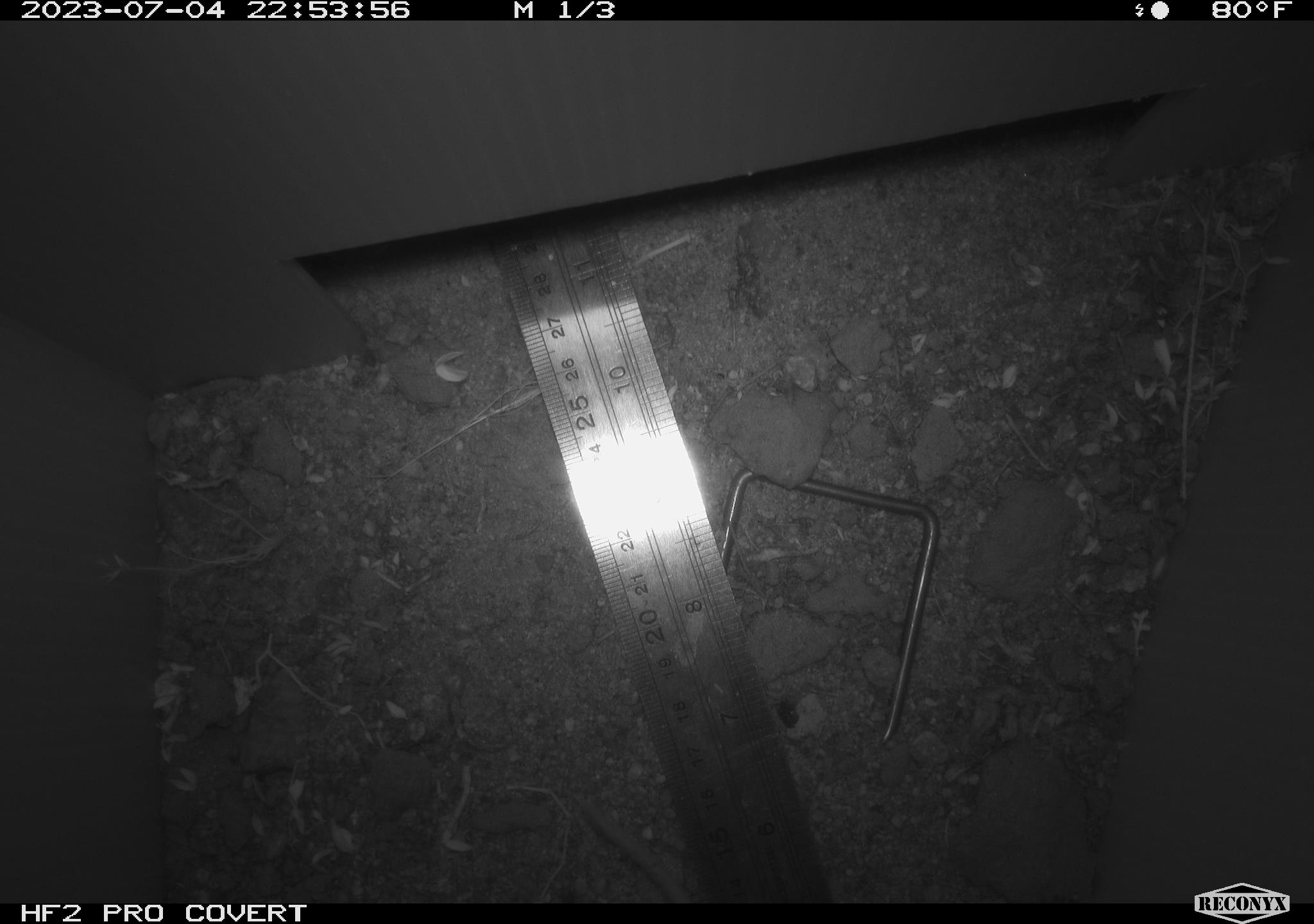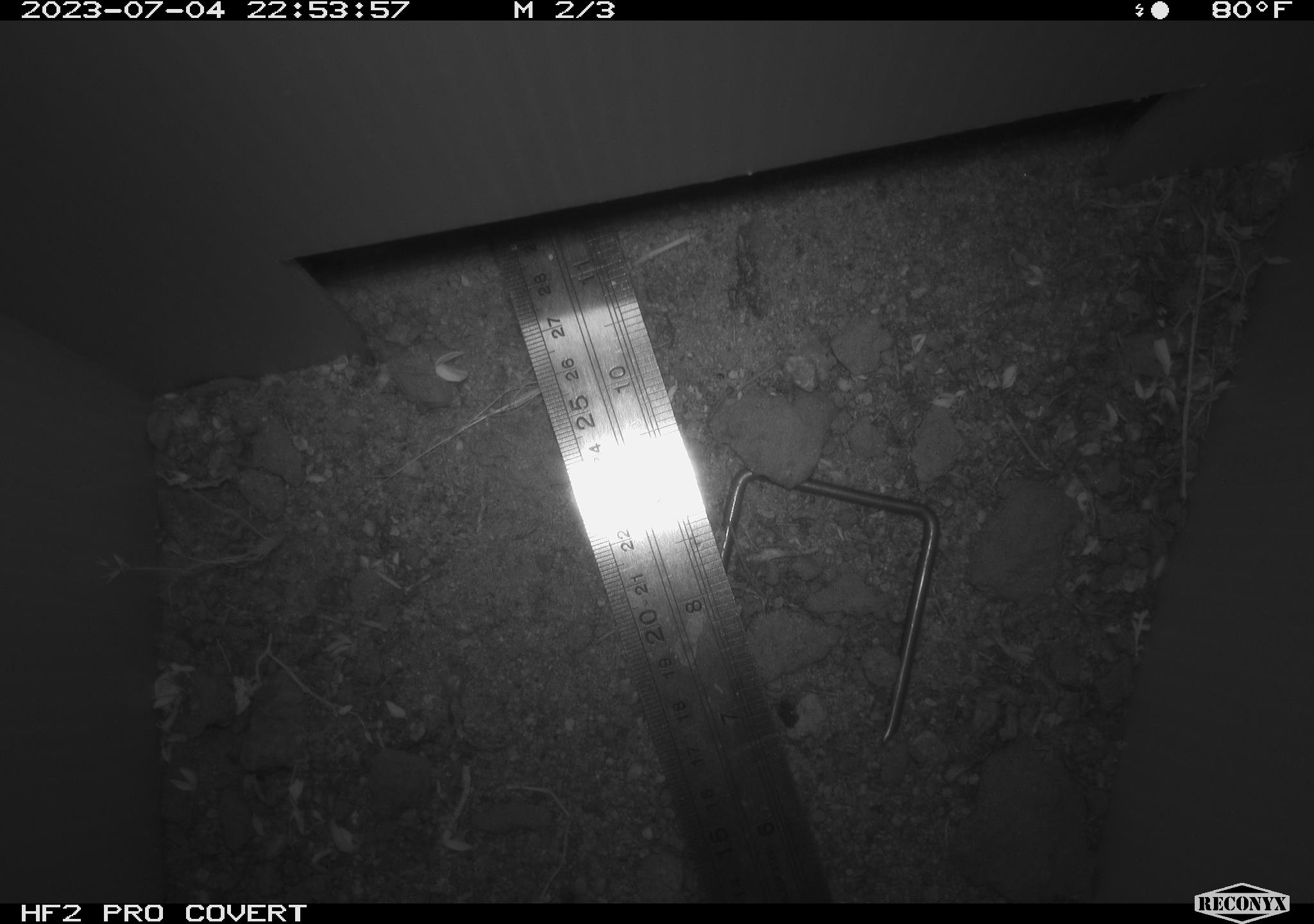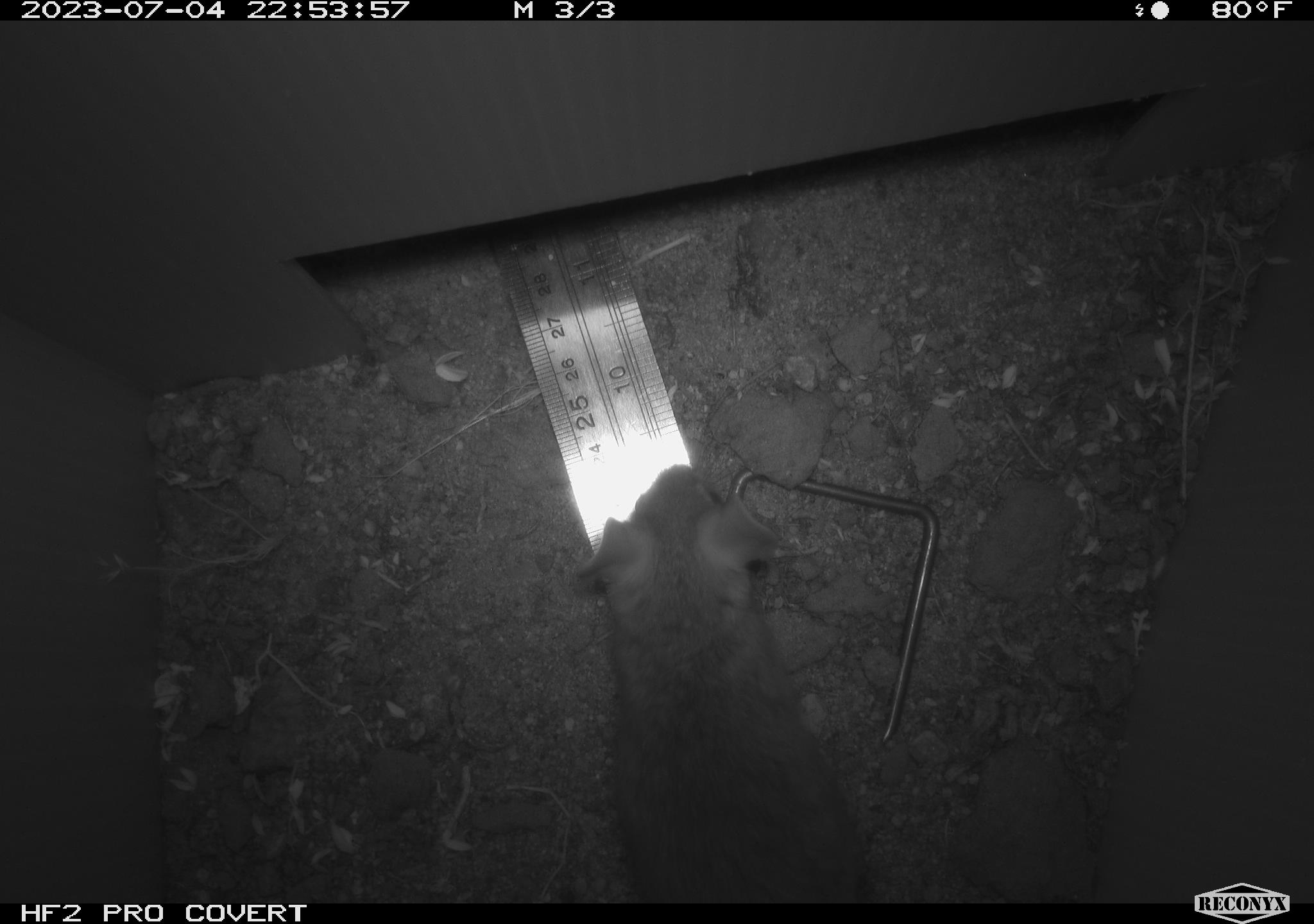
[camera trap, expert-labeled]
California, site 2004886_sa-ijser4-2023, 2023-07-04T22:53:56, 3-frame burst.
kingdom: Animalia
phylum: Chordata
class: Mammalia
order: Rodentia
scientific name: Rodentia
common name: mouse species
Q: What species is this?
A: Mouse species (Rodentia).